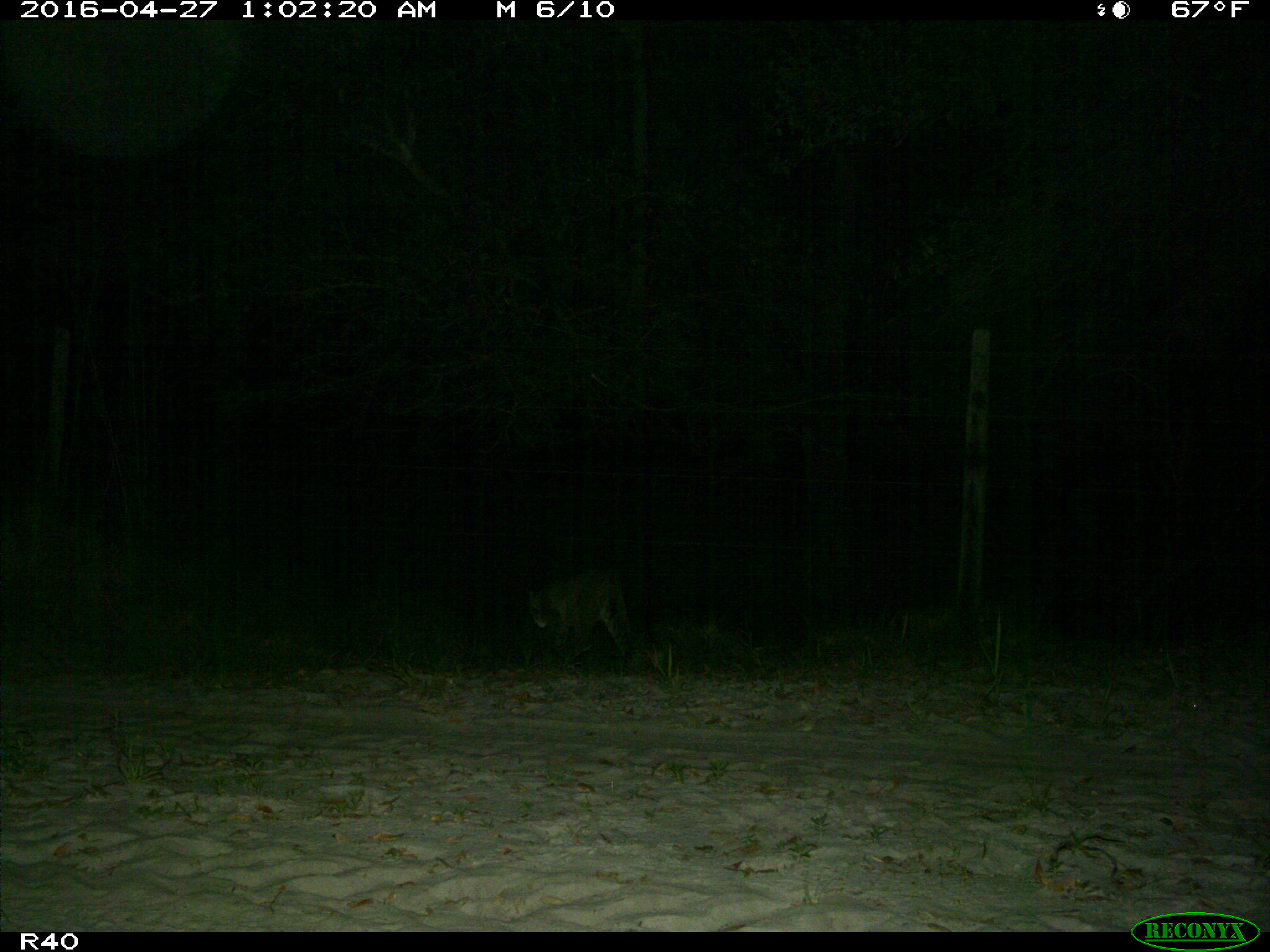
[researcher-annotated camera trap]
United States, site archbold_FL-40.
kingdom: Animalia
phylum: Chordata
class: Mammalia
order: Carnivora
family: Felidae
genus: Lynx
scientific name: Lynx rufus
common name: bobcat